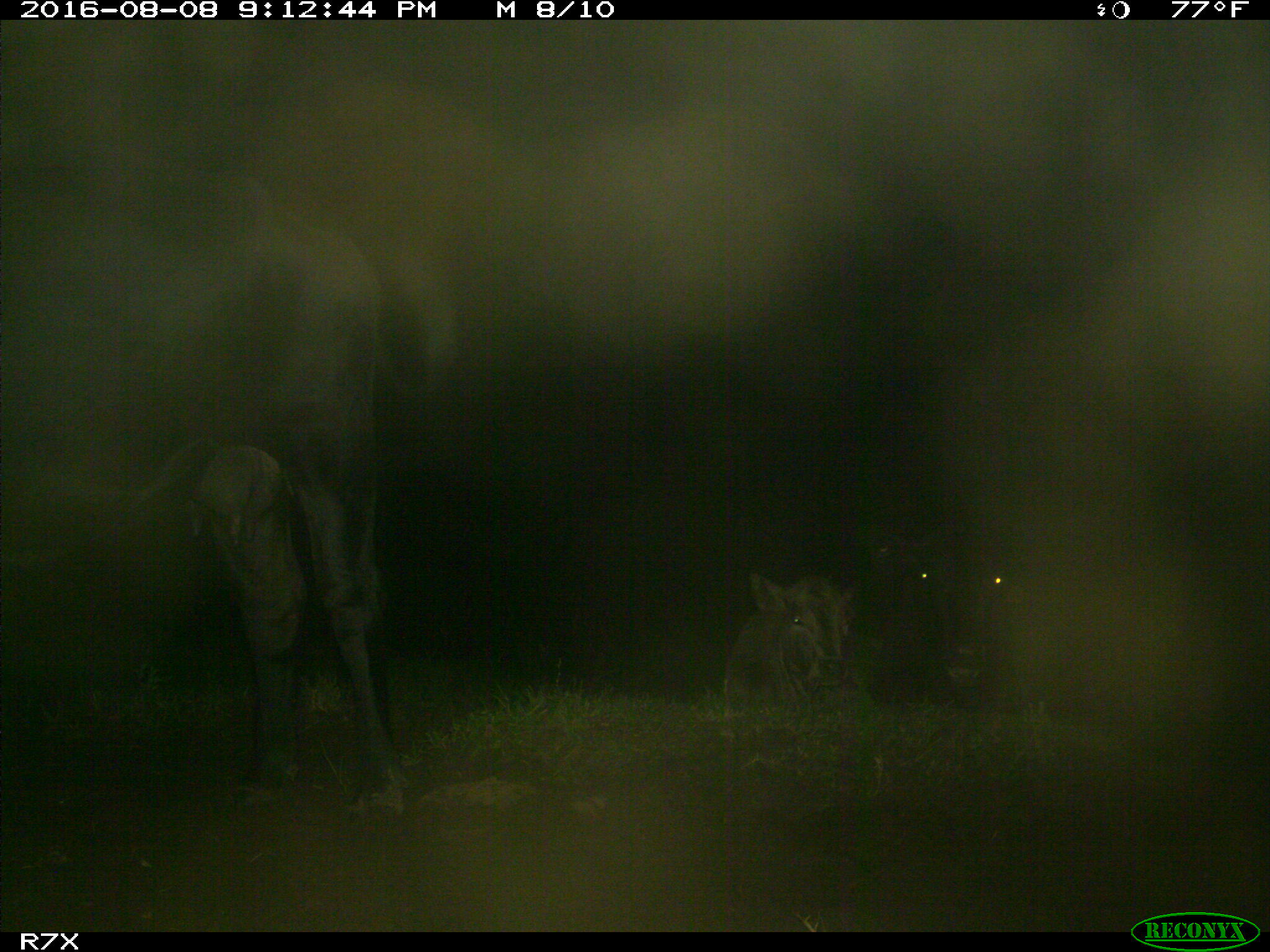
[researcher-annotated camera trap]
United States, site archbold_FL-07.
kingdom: Animalia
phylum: Chordata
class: Mammalia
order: Artiodactyla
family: Bovidae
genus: Bos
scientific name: Bos taurus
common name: domestic cow